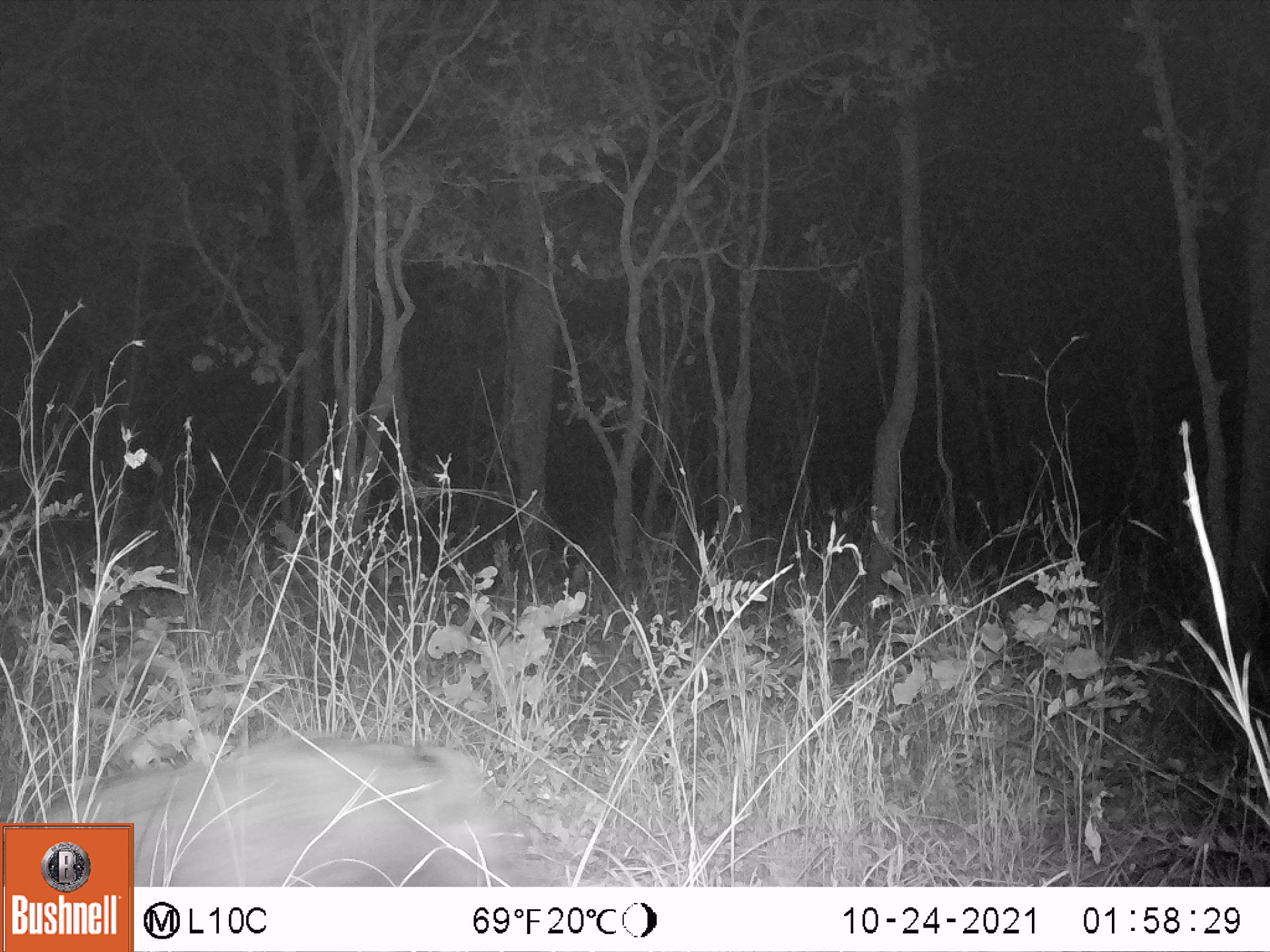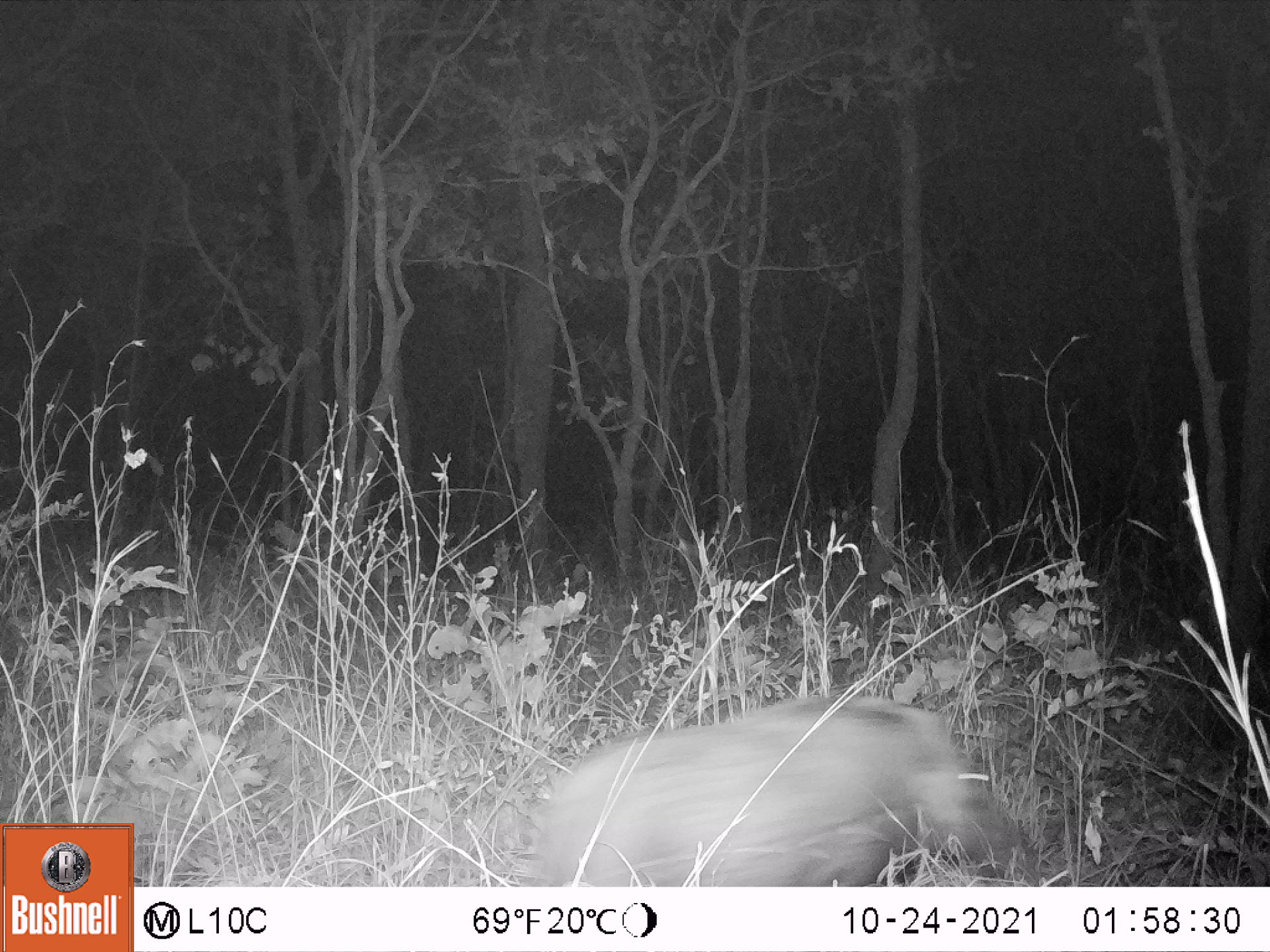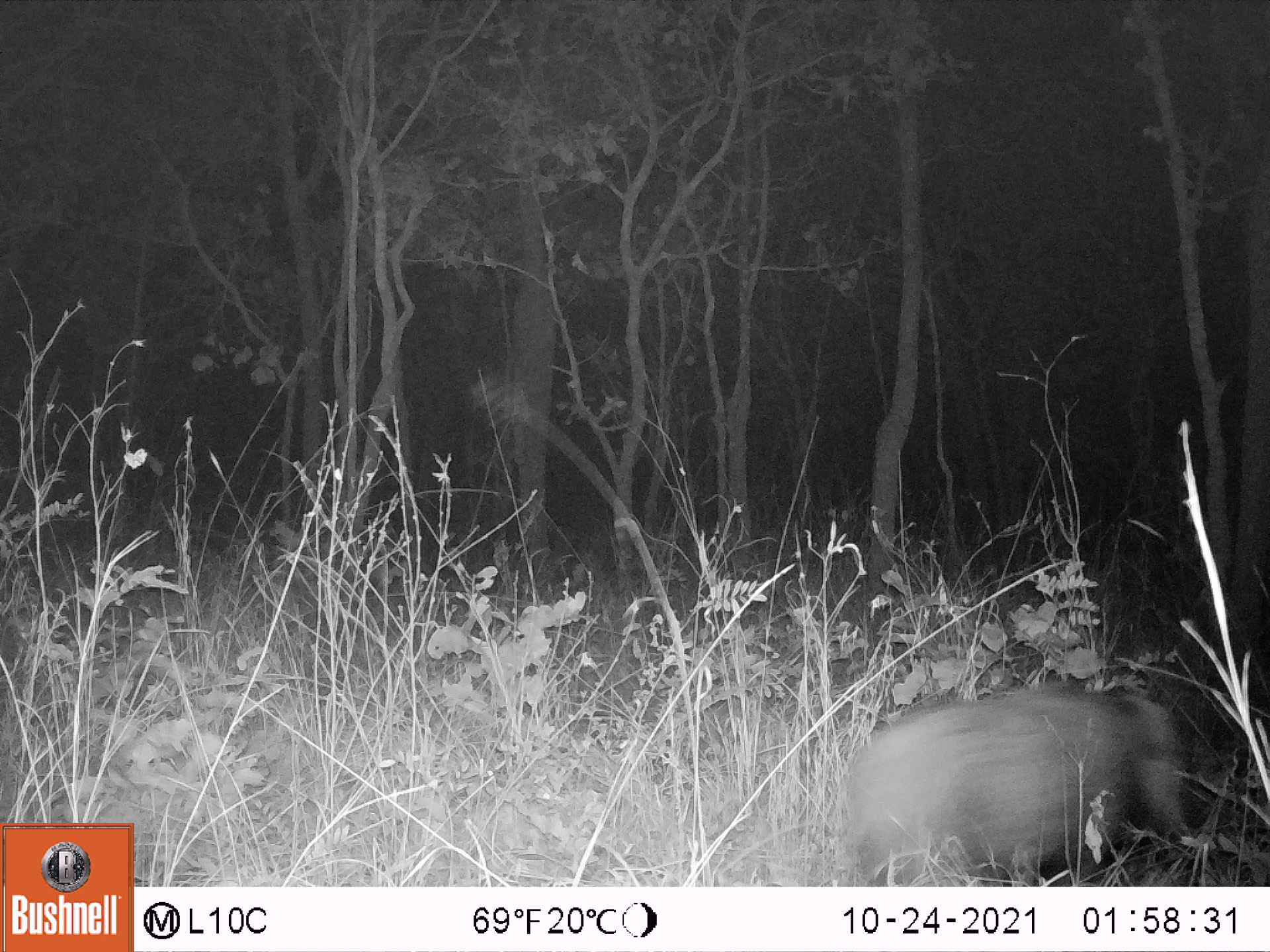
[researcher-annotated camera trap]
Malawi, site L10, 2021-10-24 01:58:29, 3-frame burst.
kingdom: Animalia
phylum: Chordata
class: Mammalia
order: Artiodactyla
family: Suidae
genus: Potamochoerus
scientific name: Potamochoerus larvatus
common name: bushpig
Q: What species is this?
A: Bushpig (Potamochoerus larvatus).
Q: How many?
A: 1.